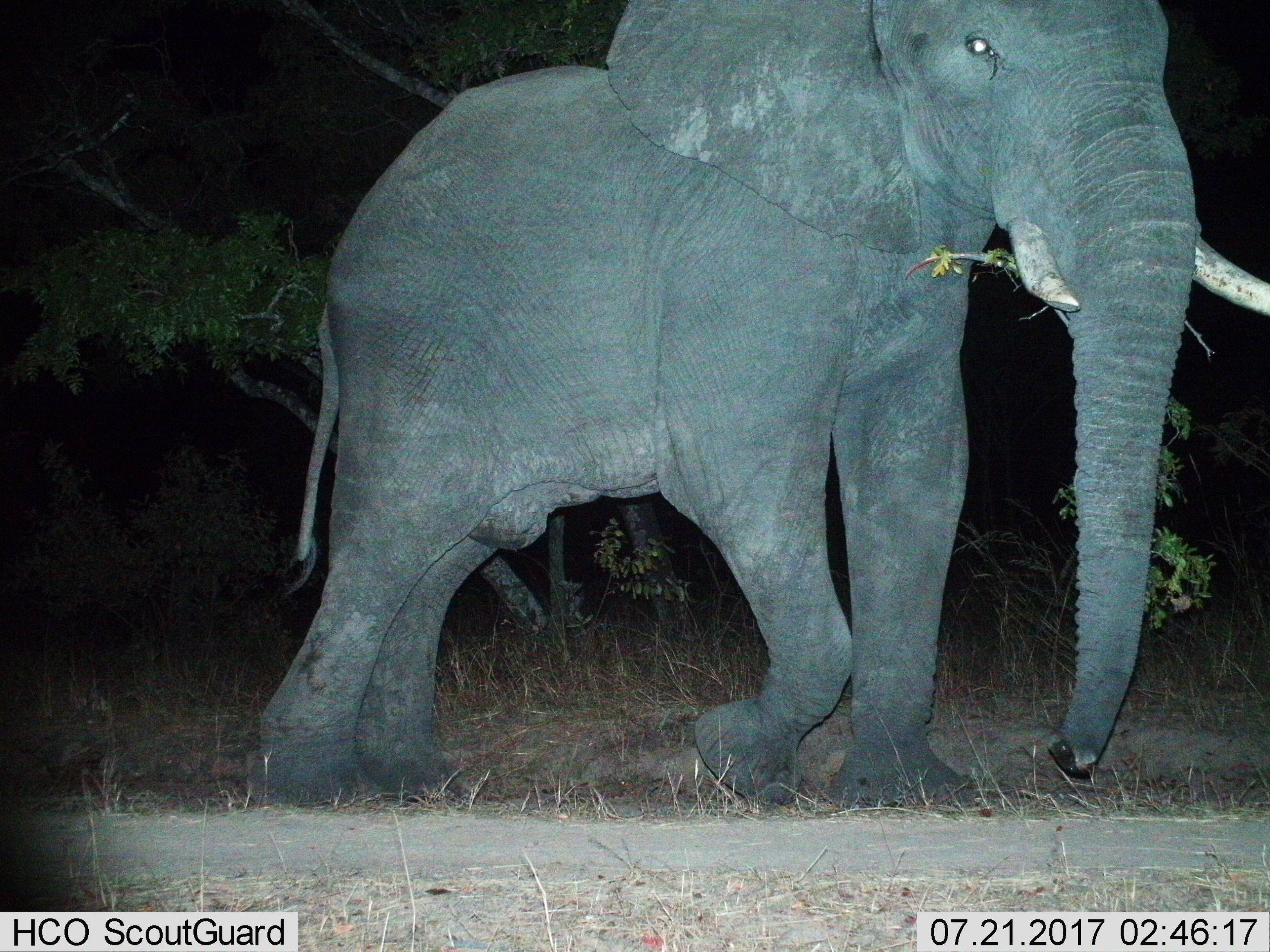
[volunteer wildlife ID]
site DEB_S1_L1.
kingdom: Animalia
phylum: Chordata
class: Mammalia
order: Proboscidea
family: Elephantidae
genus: Loxodonta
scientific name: Loxodonta africana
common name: african bush elephant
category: elephant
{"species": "elephant (african bush elephant) (Loxodonta africana)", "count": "1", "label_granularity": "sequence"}